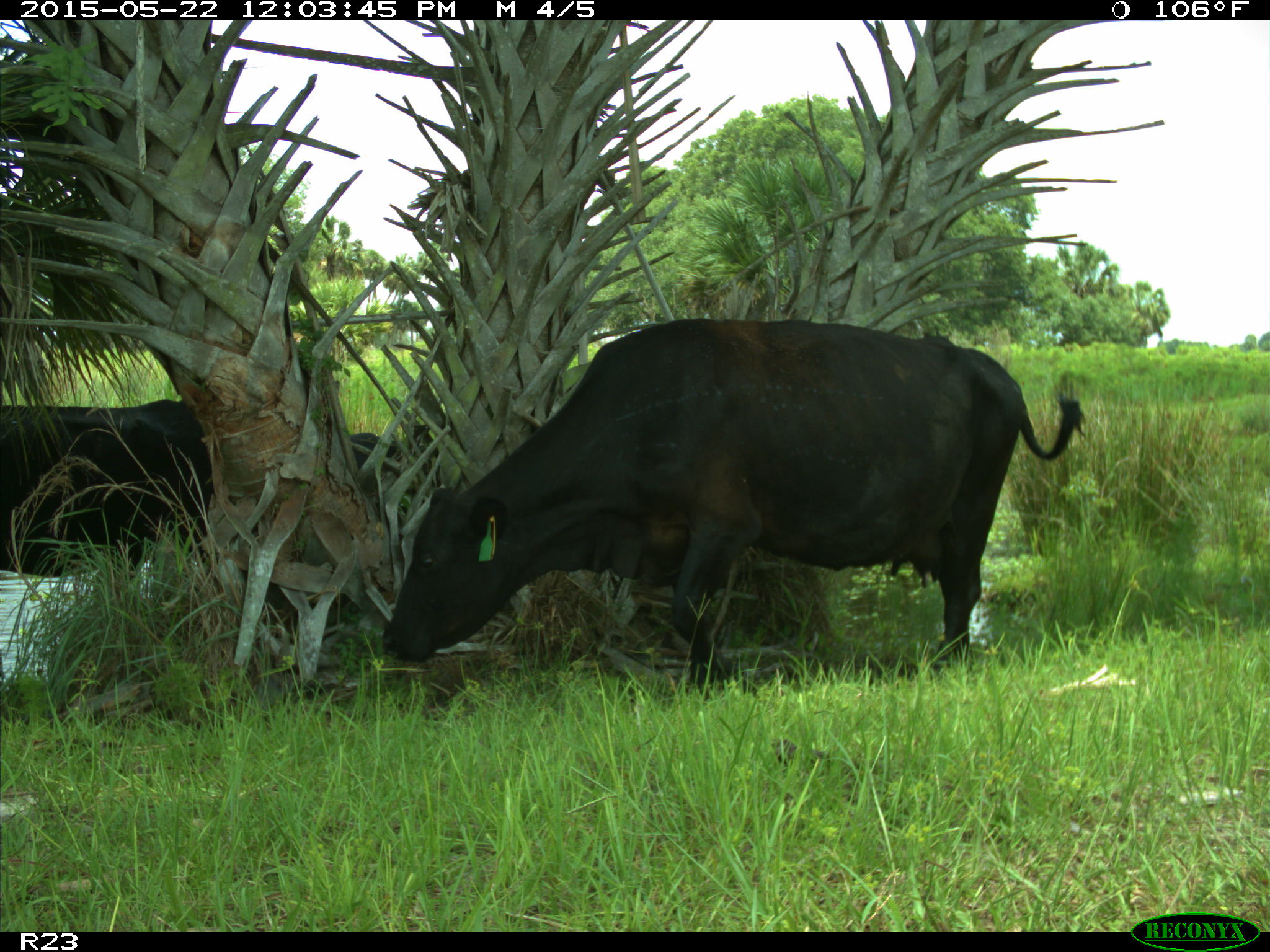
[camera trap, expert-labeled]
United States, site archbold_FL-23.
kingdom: Animalia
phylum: Chordata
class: Mammalia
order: Artiodactyla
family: Bovidae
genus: Bos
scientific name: Bos taurus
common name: domestic cow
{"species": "Bos taurus (domestic cow)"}